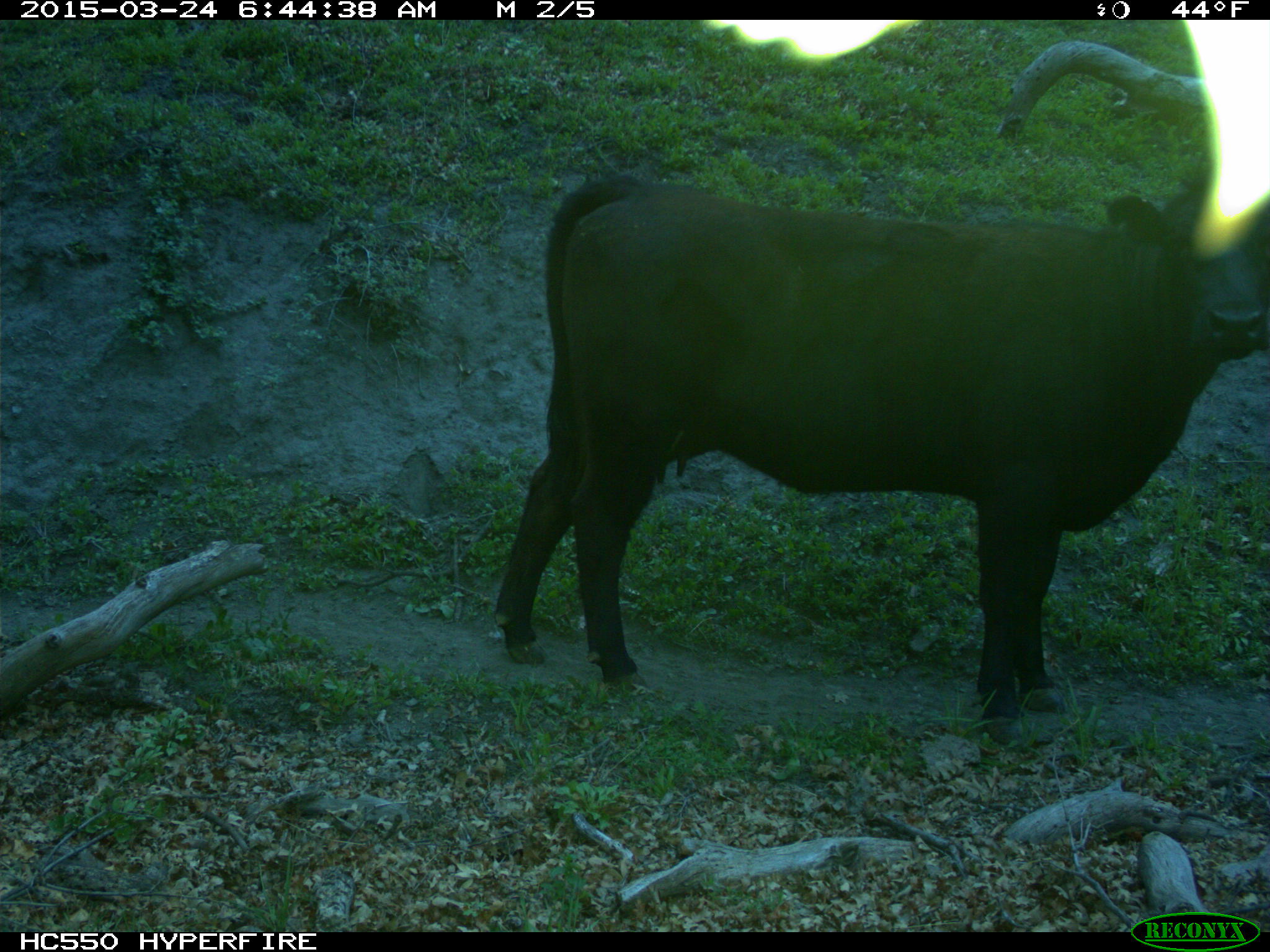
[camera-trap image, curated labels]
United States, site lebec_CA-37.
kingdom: Animalia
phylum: Chordata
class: Mammalia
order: Artiodactyla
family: Bovidae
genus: Bos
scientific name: Bos taurus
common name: domestic cow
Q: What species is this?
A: Bos taurus (domestic cow).